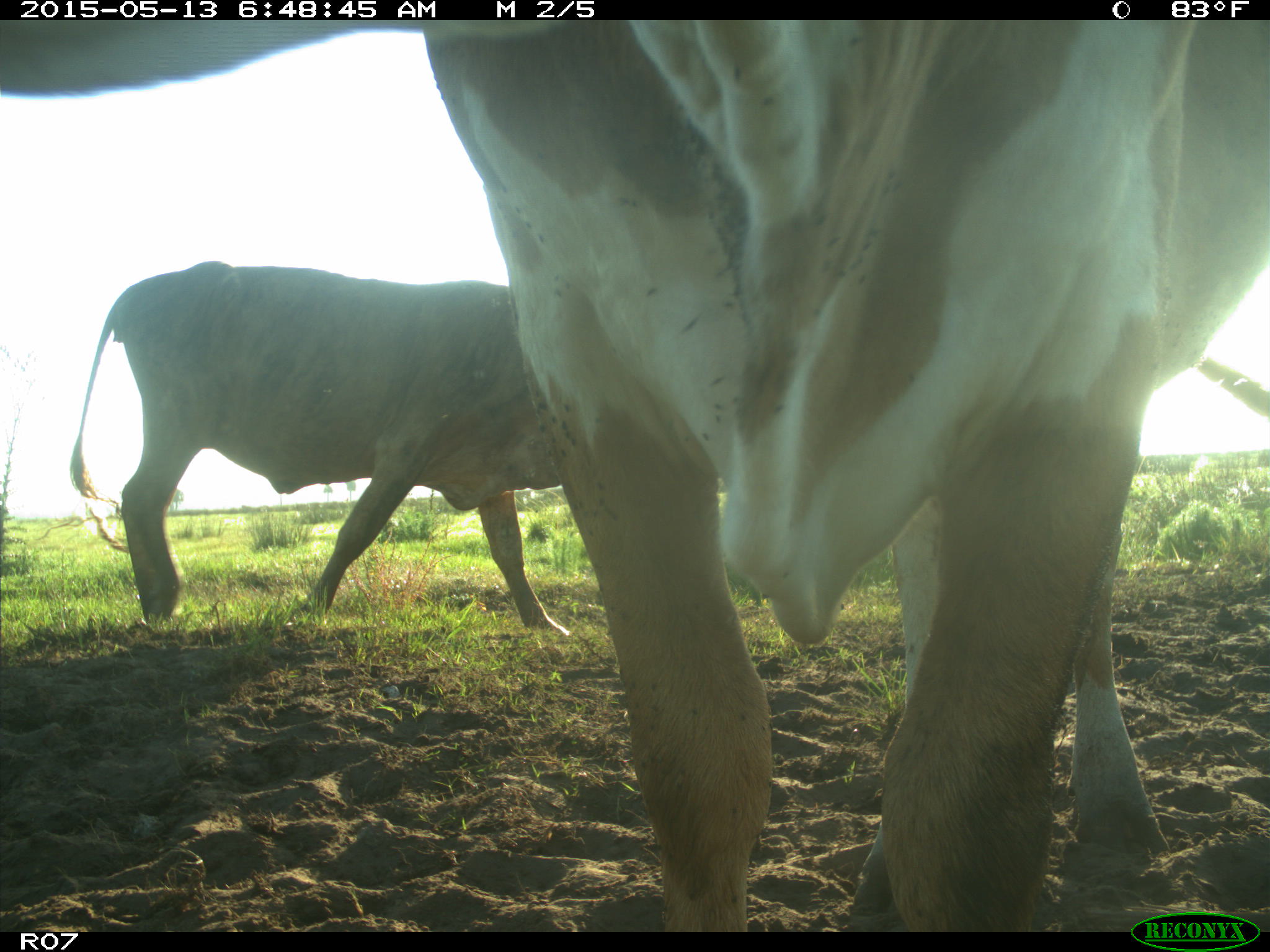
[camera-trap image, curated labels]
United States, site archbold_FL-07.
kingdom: Animalia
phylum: Chordata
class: Mammalia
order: Artiodactyla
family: Bovidae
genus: Bos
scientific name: Bos taurus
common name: domestic cow